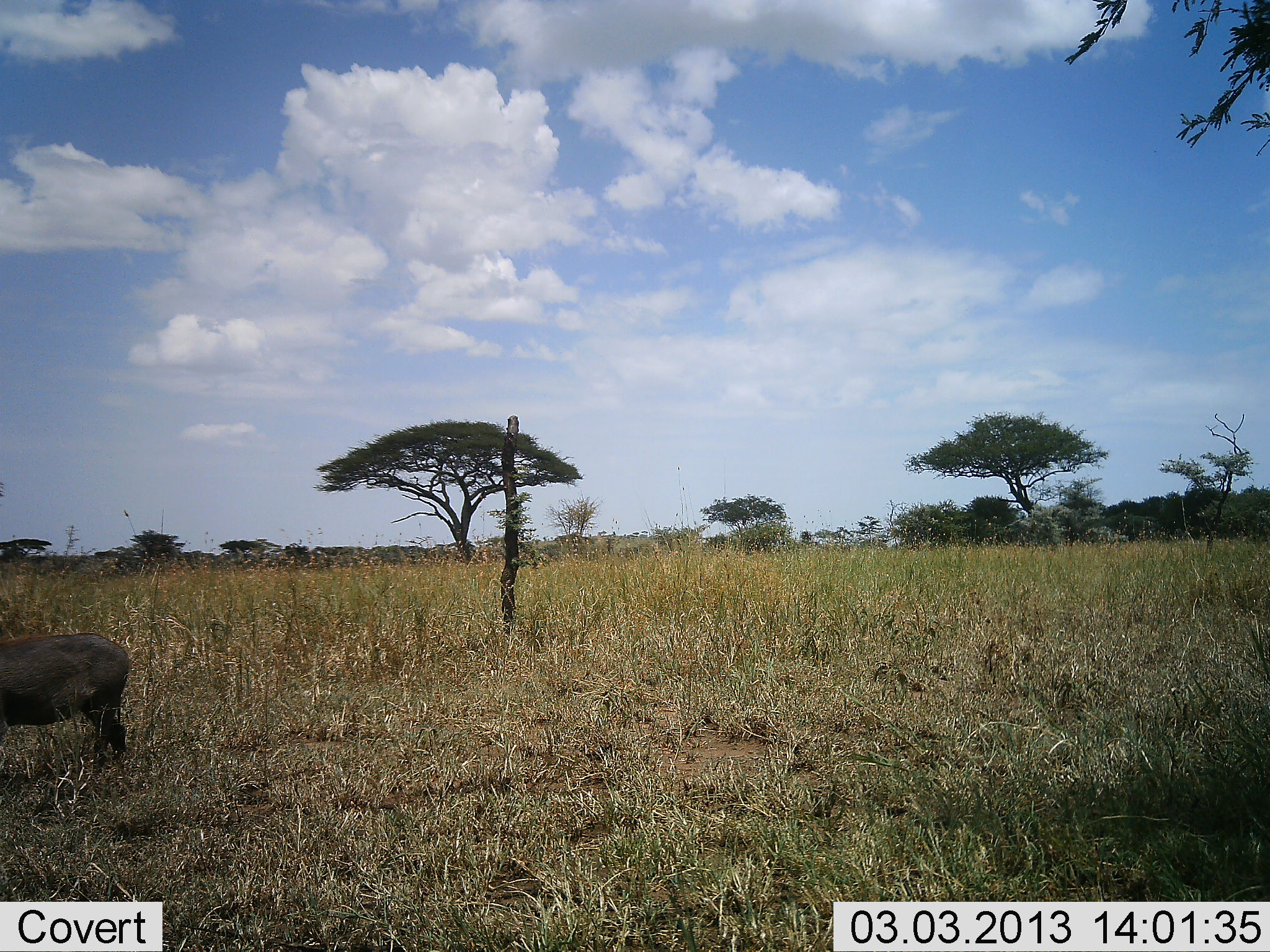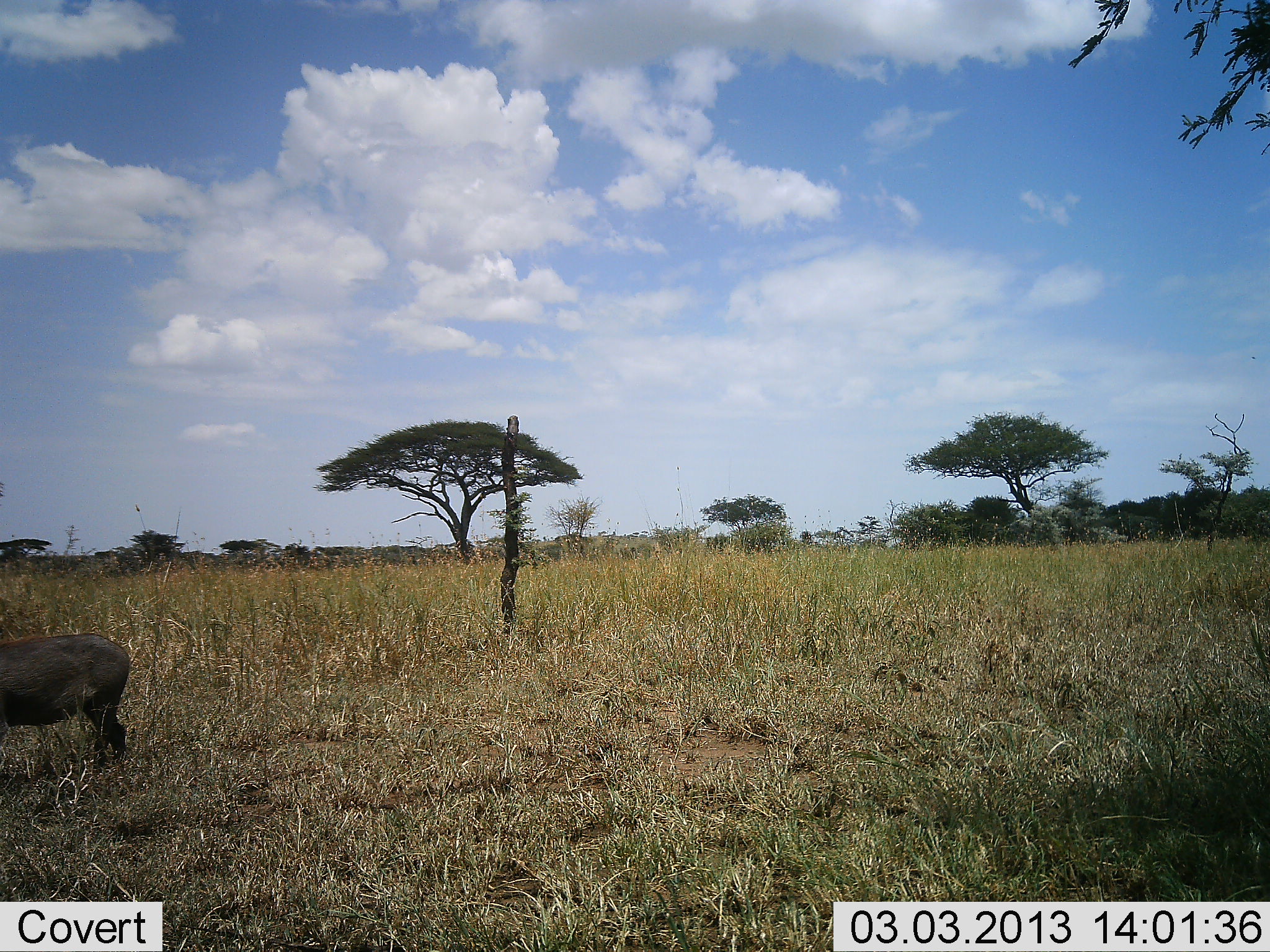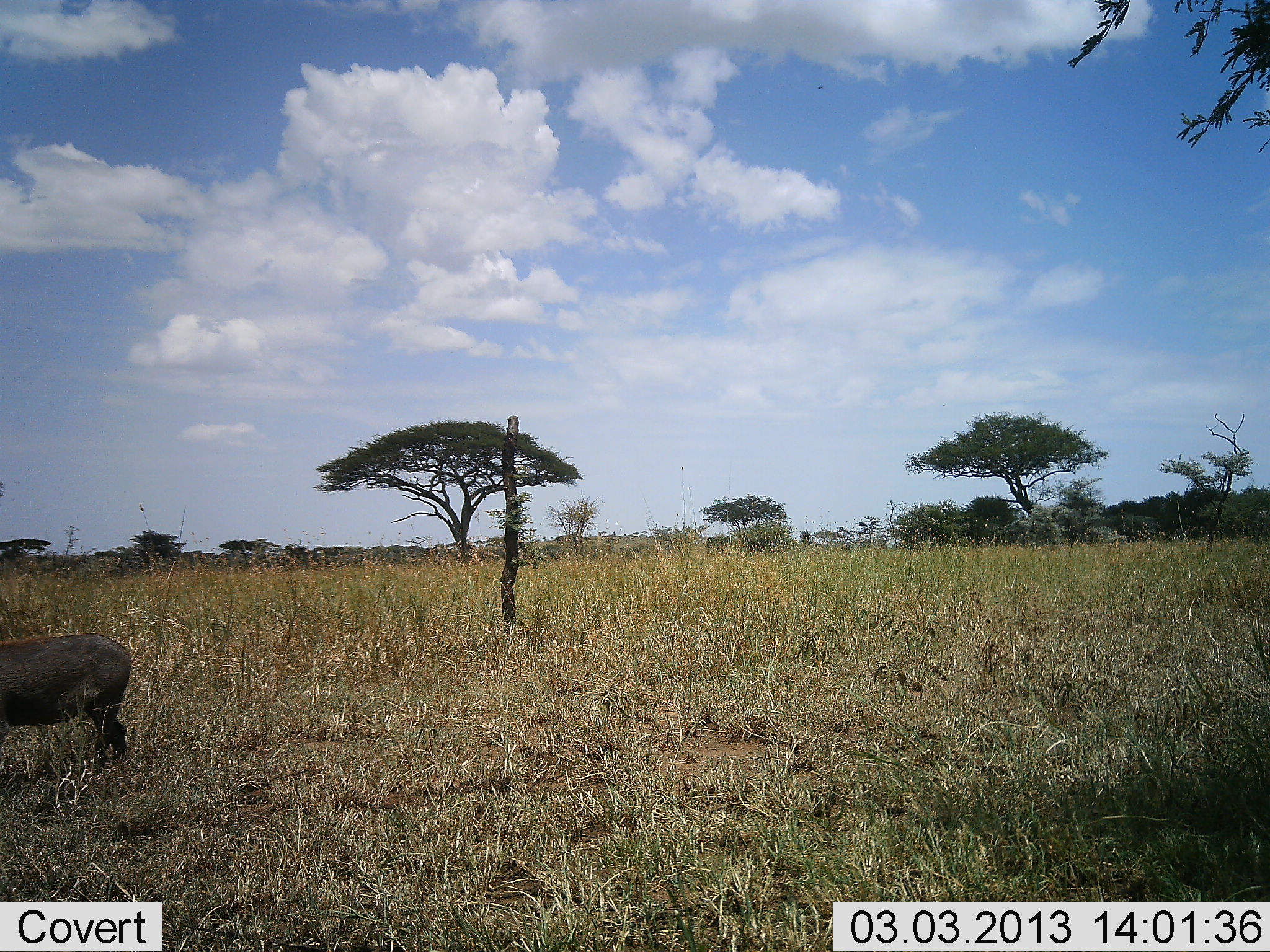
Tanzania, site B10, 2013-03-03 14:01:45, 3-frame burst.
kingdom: Animalia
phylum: Chordata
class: Mammalia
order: Artiodactyla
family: Suidae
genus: Phacochoerus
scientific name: Phacochoerus africanus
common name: warthog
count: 1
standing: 94%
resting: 0%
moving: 6%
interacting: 0%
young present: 0%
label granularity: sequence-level